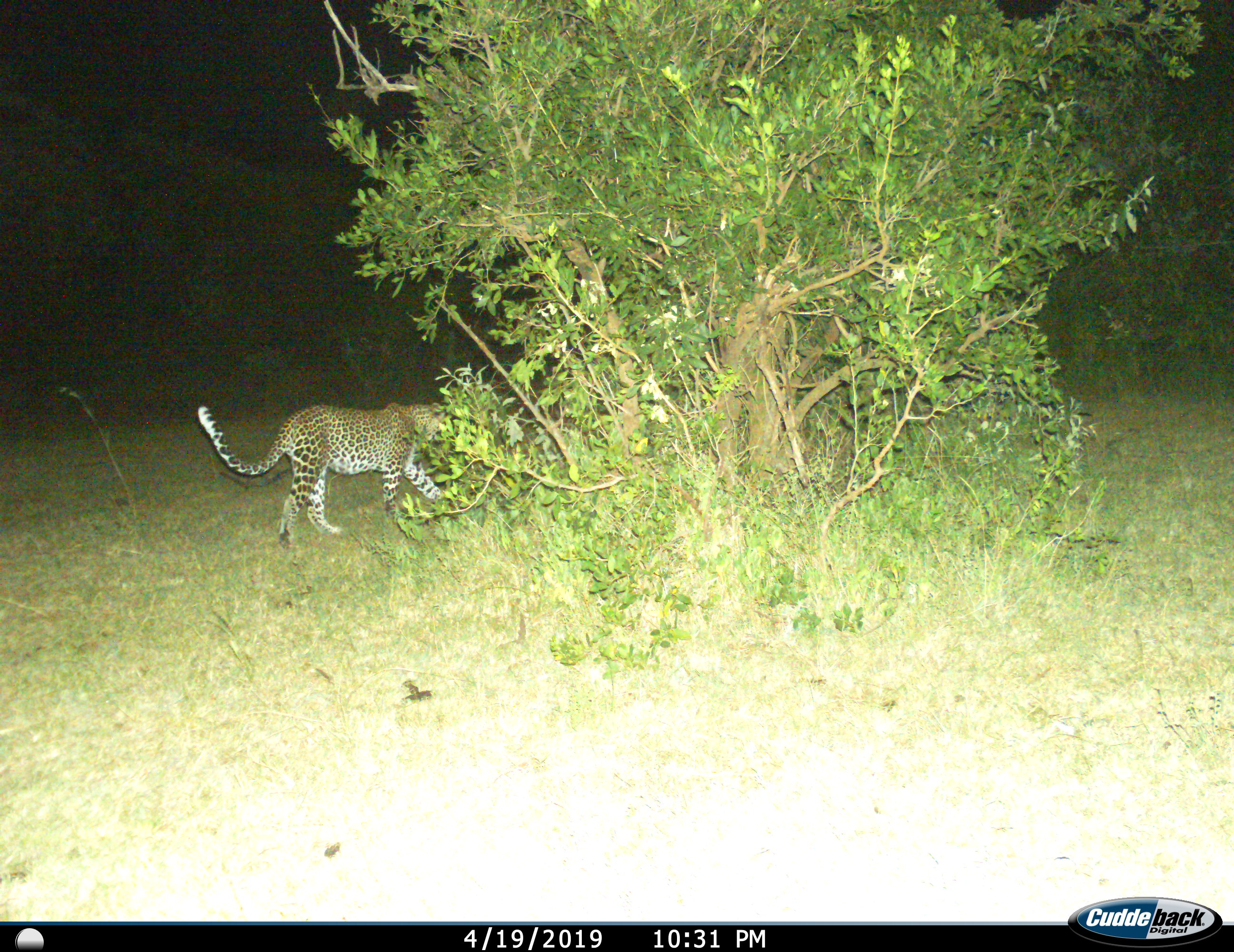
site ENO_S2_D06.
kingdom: Animalia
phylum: Chordata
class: Mammalia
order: Carnivora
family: Felidae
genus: Panthera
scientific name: Panthera pardus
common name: leopard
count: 1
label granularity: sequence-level